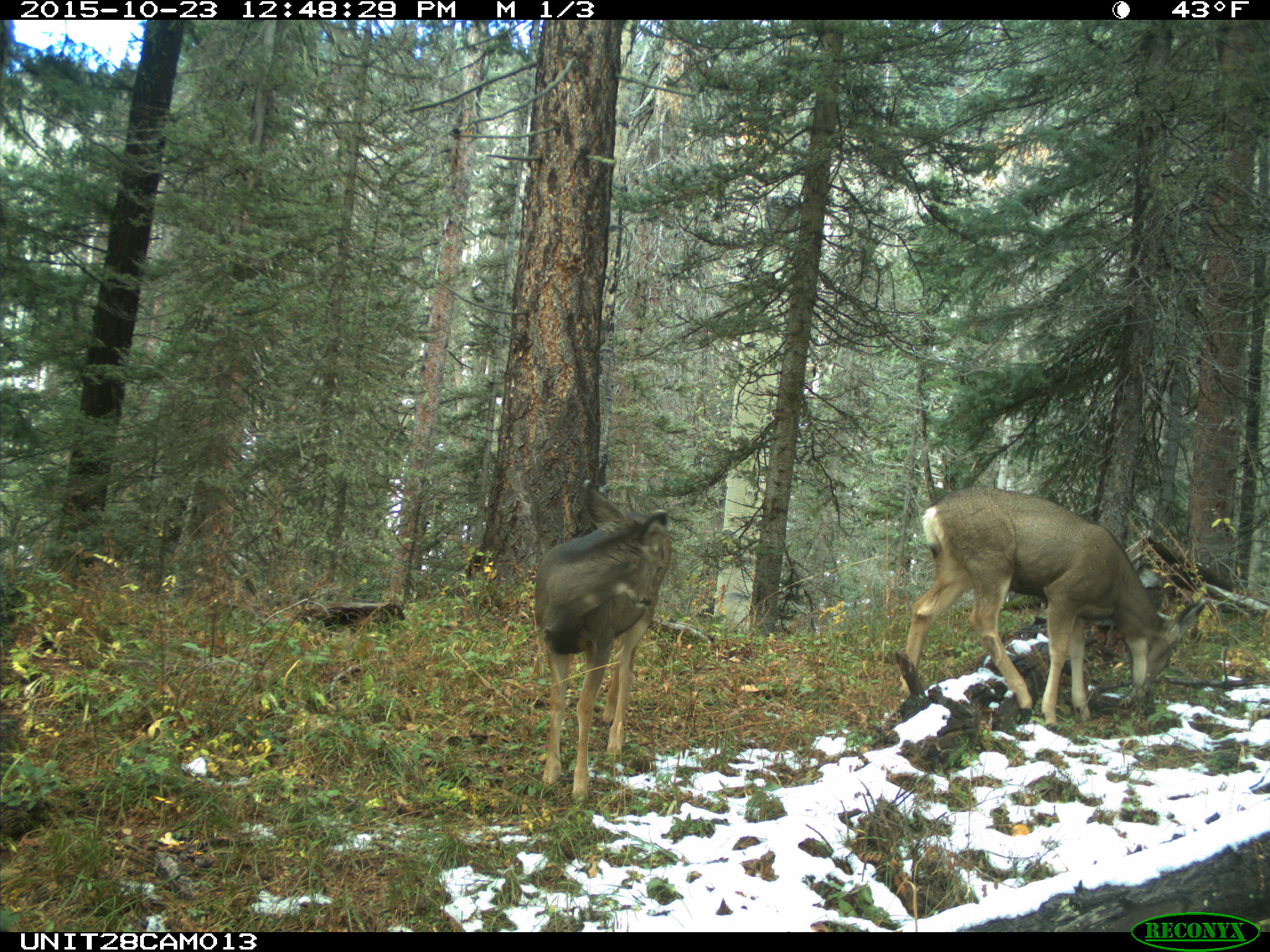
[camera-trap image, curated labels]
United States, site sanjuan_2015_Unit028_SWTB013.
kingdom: Animalia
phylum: Chordata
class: Mammalia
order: Artiodactyla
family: Cervidae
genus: Odocoileus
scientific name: Odocoileus hemionus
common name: mule deer